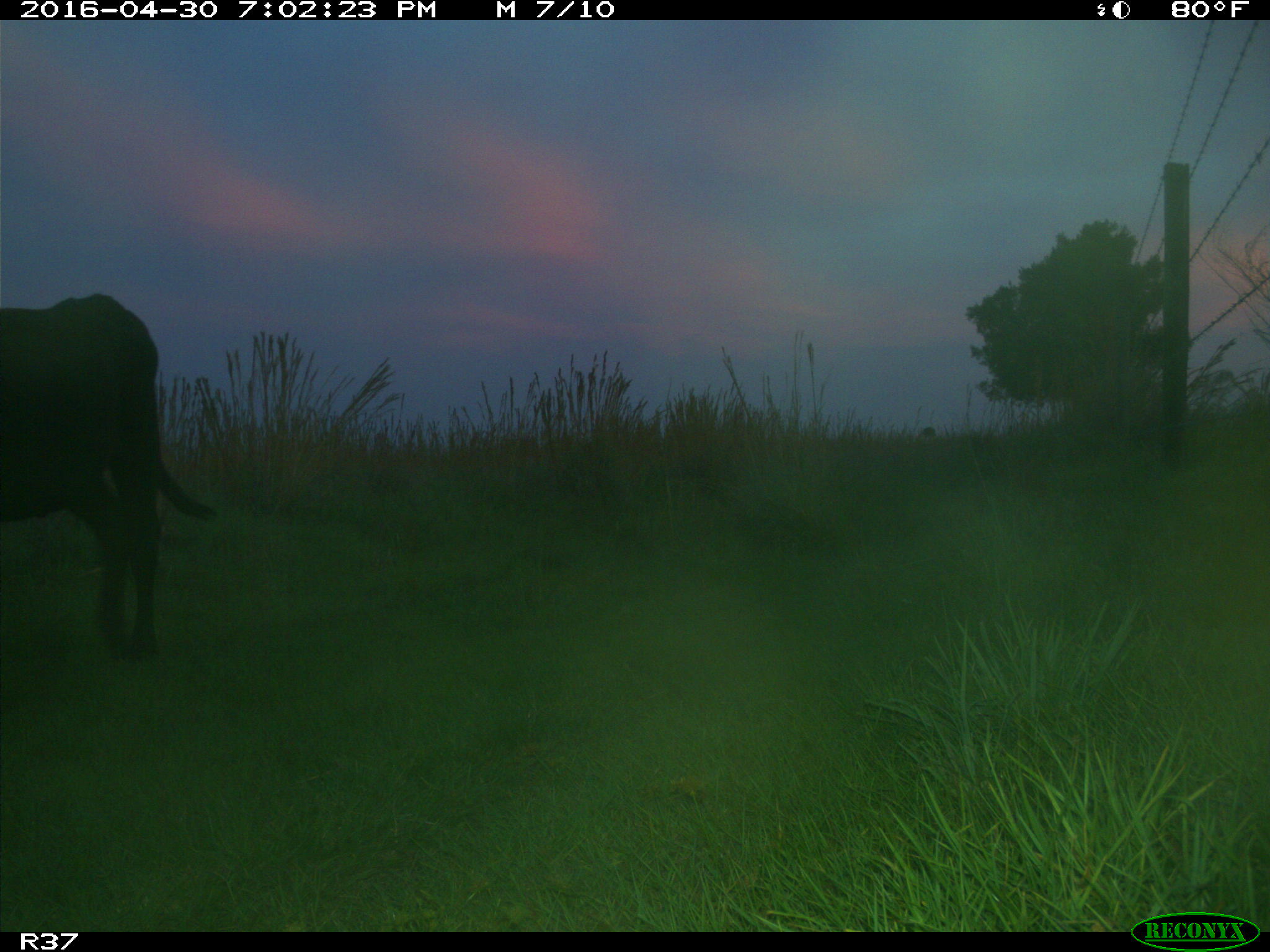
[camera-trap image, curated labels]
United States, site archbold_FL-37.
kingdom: Animalia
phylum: Chordata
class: Mammalia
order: Artiodactyla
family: Bovidae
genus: Bos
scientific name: Bos taurus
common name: domestic cow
Bos taurus (domestic cow).